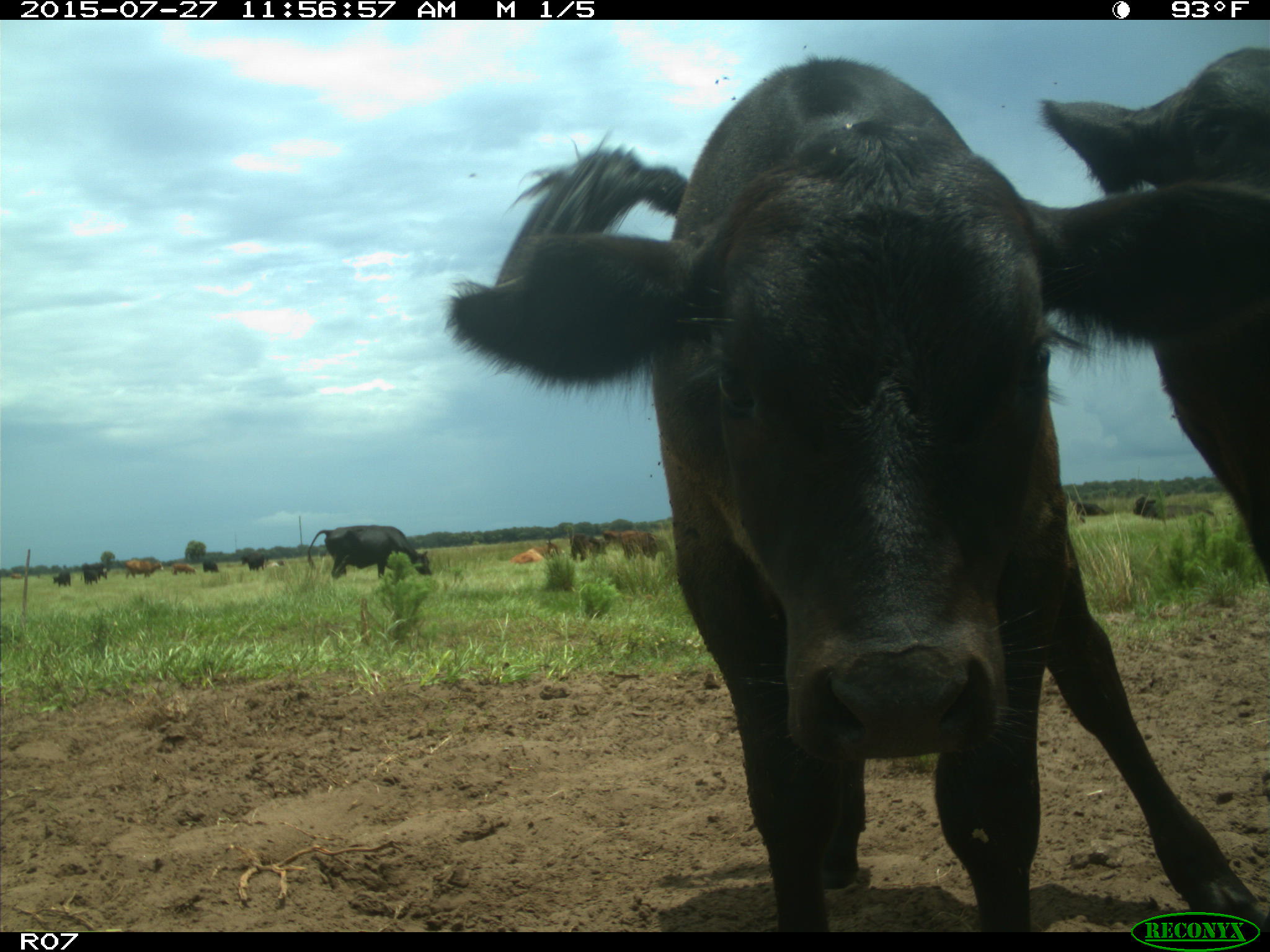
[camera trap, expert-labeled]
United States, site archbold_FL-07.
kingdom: Animalia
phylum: Chordata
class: Mammalia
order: Artiodactyla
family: Bovidae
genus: Bos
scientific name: Bos taurus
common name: domestic cow